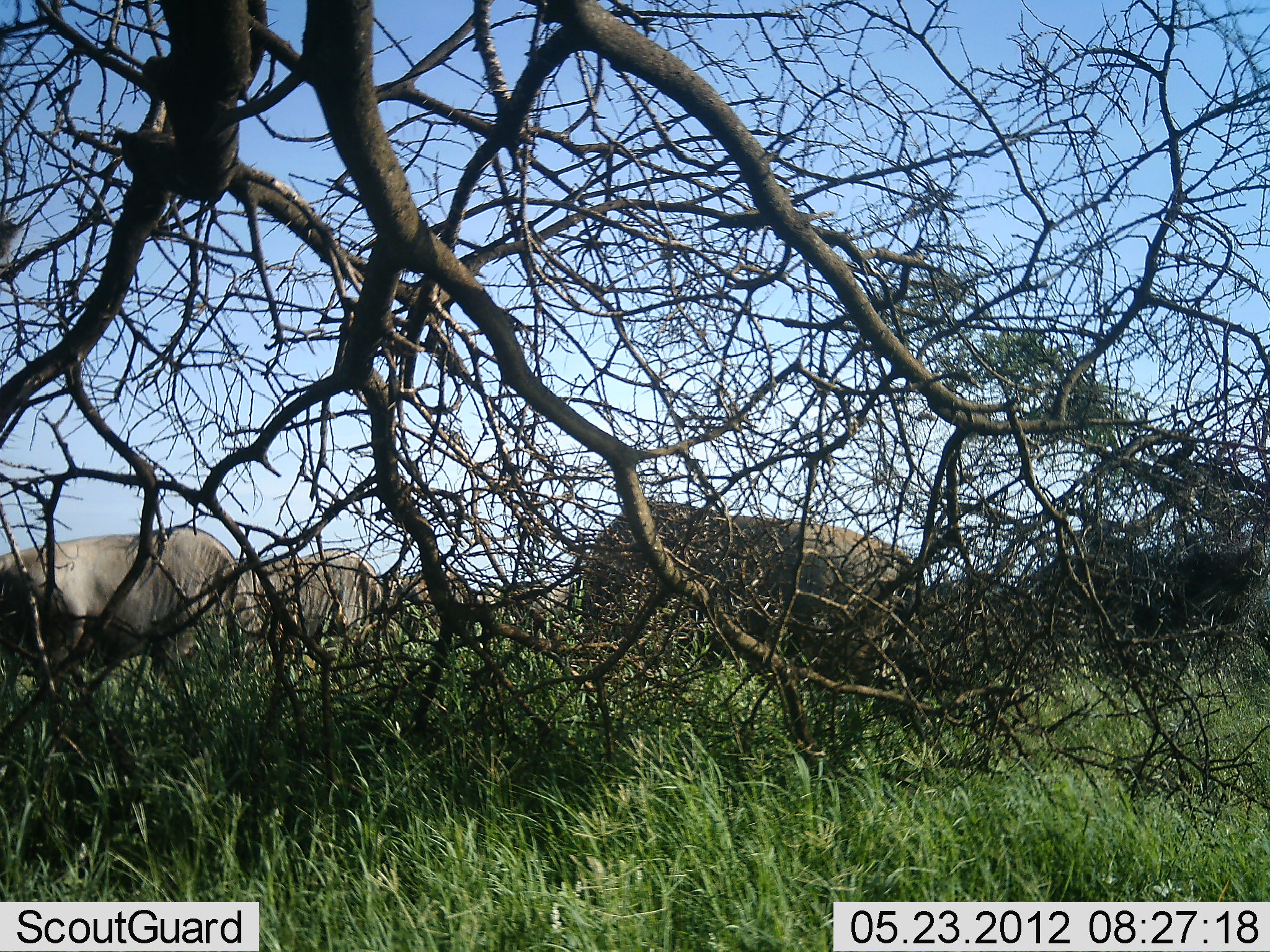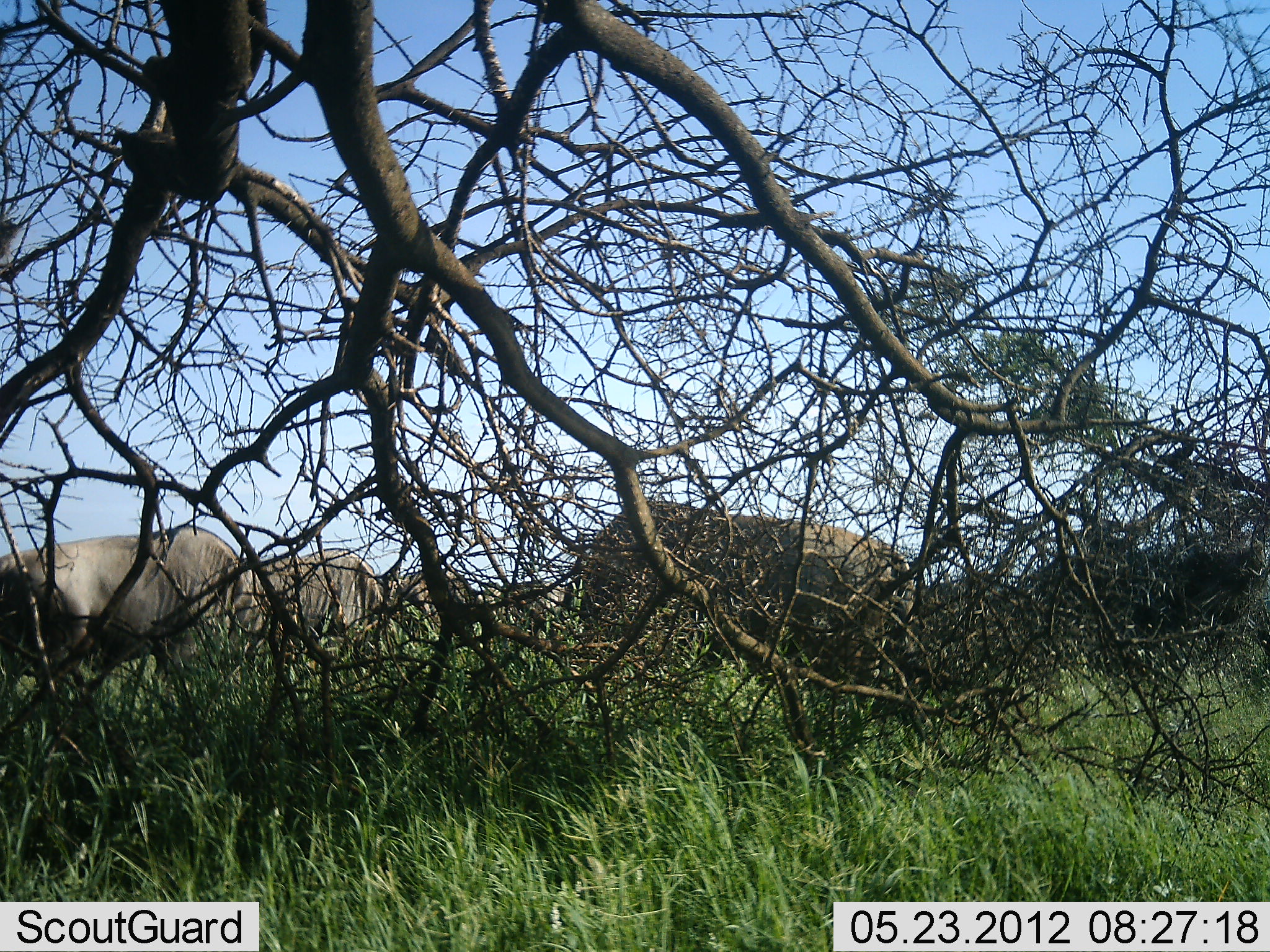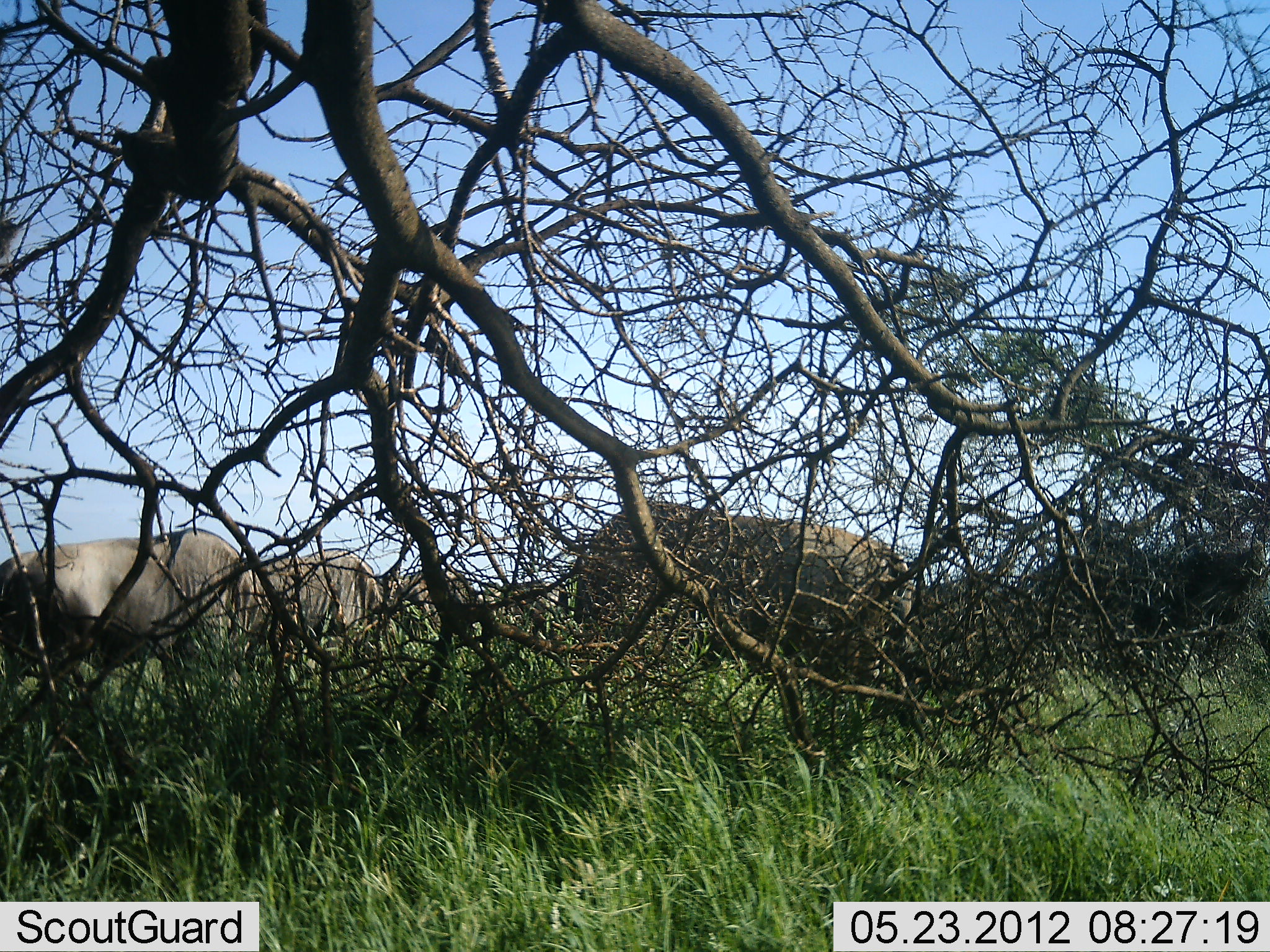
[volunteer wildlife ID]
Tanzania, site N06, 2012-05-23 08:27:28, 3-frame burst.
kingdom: Animalia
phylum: Chordata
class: Mammalia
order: Artiodactyla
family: Bovidae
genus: Connochaetes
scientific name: Connochaetes taurinus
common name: blue wildebeest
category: wildebeest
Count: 5.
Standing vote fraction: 21%.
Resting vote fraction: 0%.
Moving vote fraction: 7%.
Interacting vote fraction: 0%.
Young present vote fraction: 0%.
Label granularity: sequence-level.